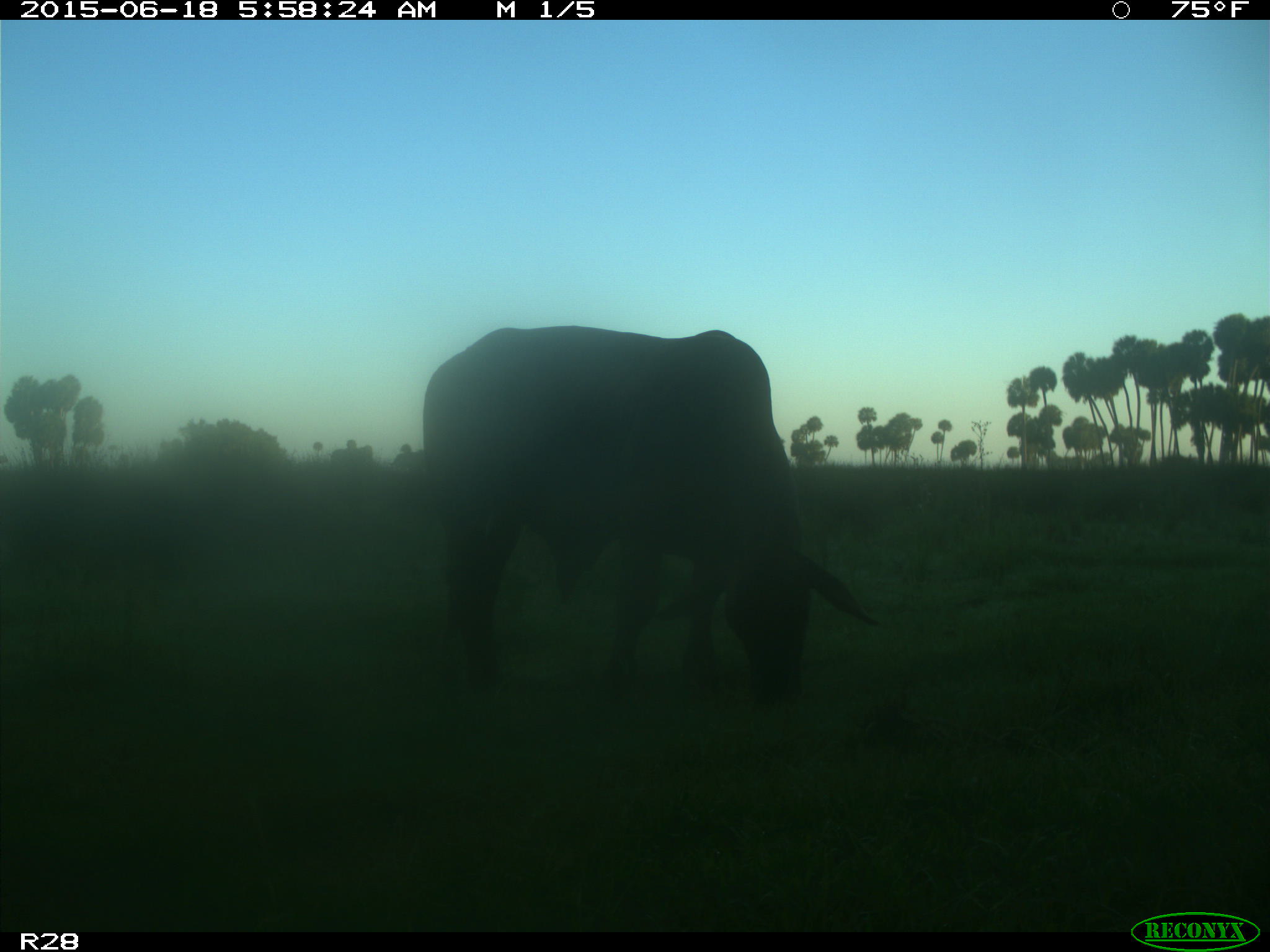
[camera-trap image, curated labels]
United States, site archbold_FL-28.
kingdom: Animalia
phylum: Chordata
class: Mammalia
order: Artiodactyla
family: Bovidae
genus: Bos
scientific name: Bos taurus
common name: domestic cow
Bos taurus (domestic cow).